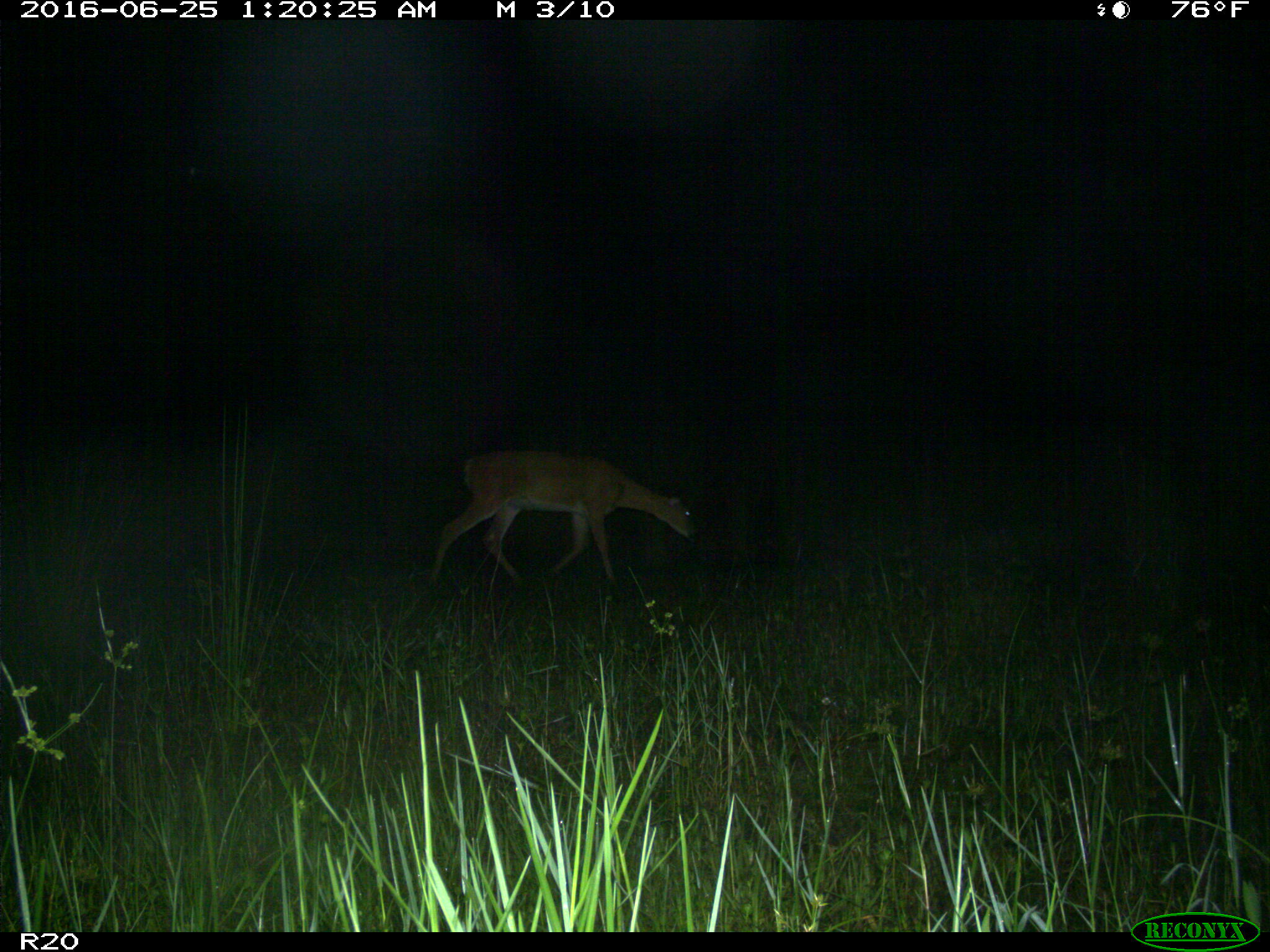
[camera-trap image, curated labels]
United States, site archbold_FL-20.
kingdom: Animalia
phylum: Chordata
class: Mammalia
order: Artiodactyla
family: Cervidae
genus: Odocoileus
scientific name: Odocoileus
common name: deer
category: unidentified deer